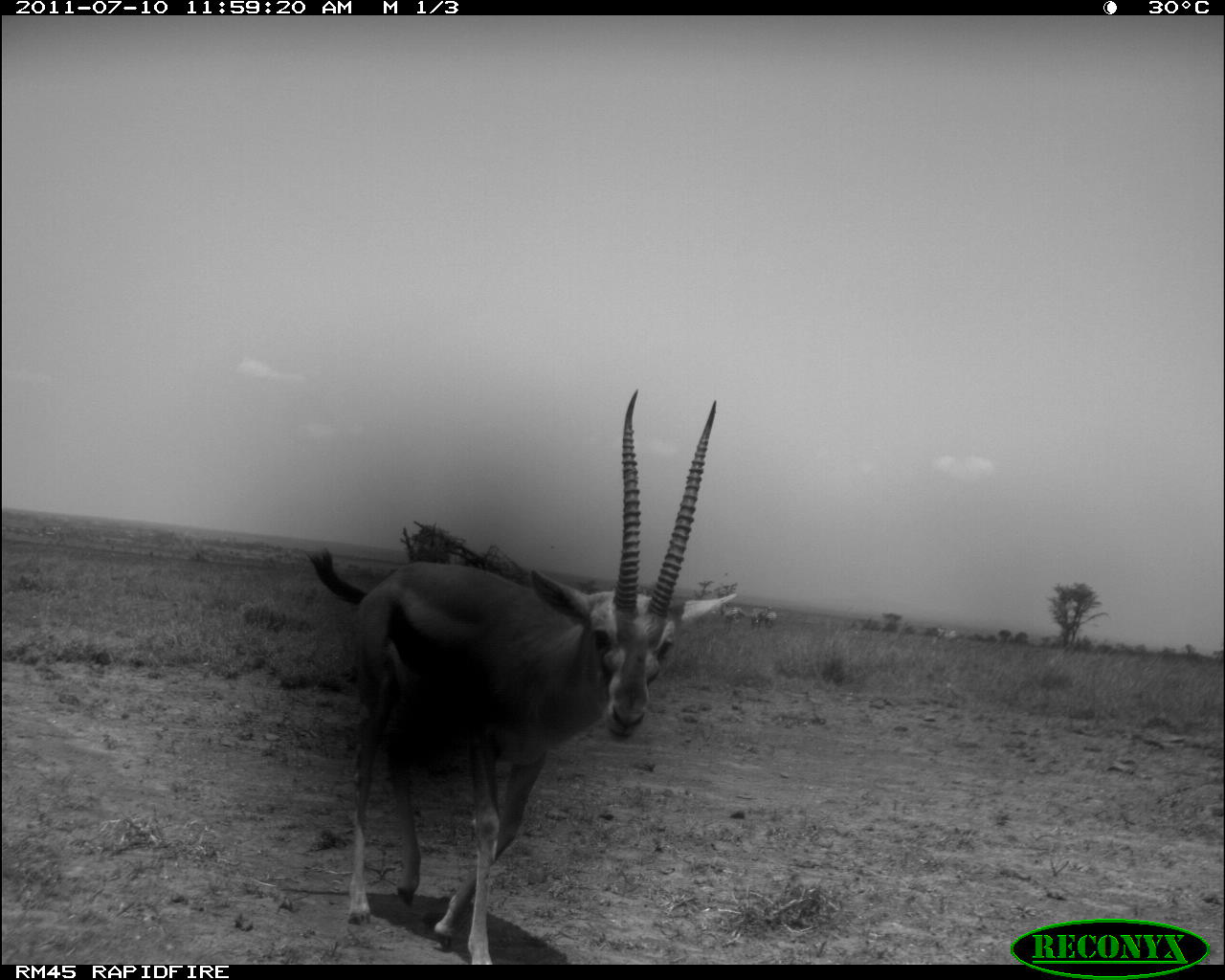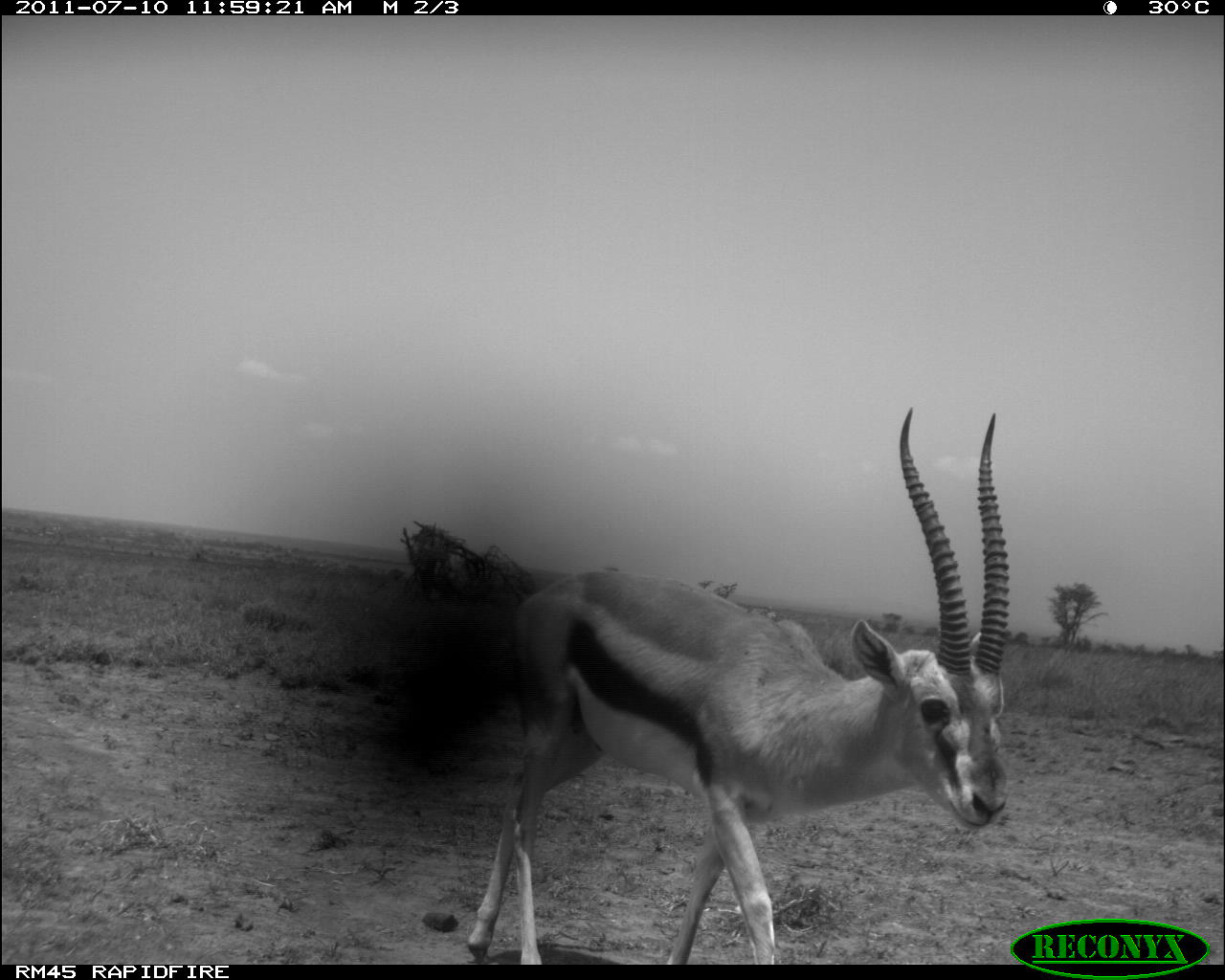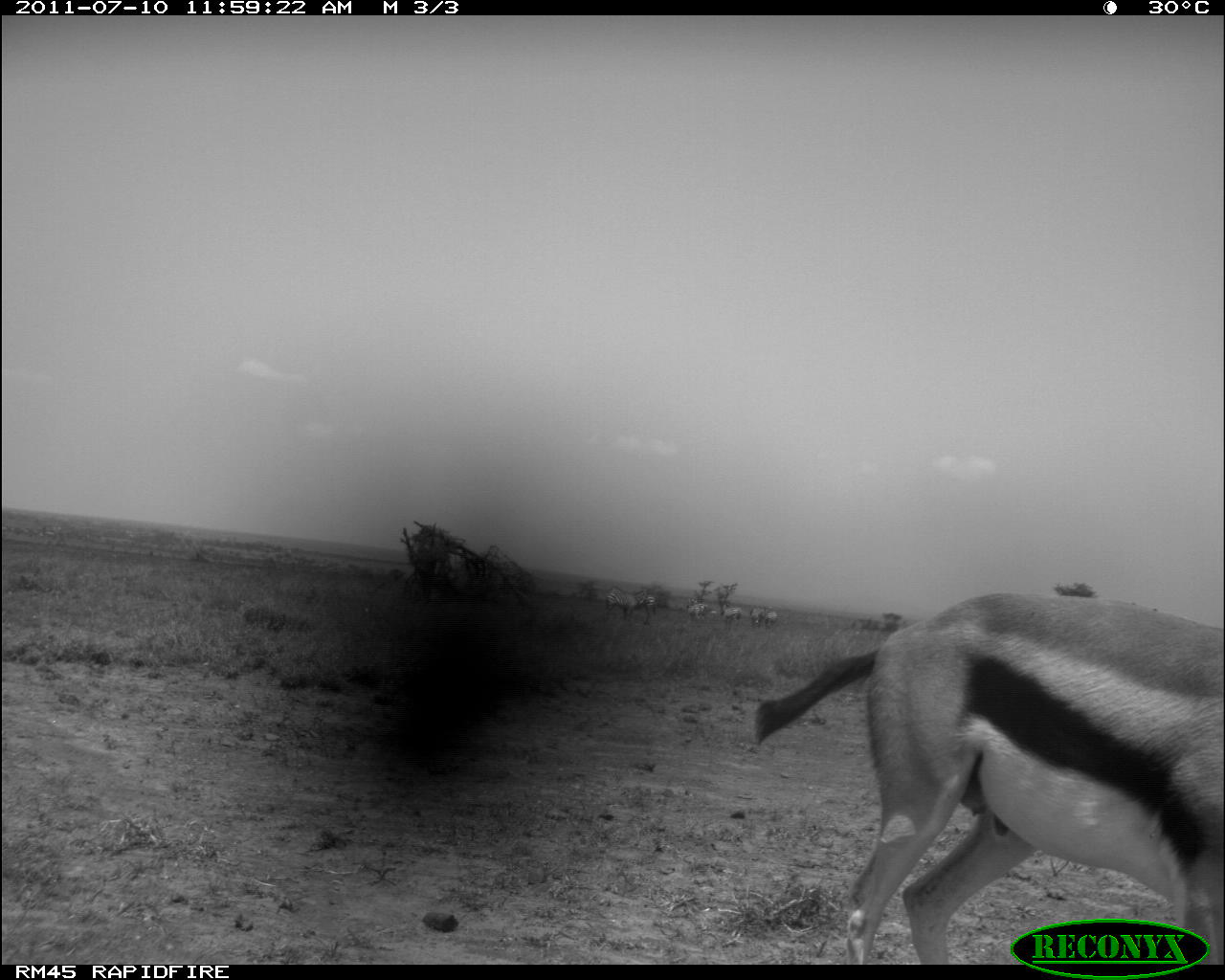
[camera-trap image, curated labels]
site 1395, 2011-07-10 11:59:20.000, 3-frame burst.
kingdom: Animalia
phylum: Chordata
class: Mammalia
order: Artiodactyla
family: Bovidae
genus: Eudorcas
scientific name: Eudorcas thomsonii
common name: thomson's gazelle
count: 1